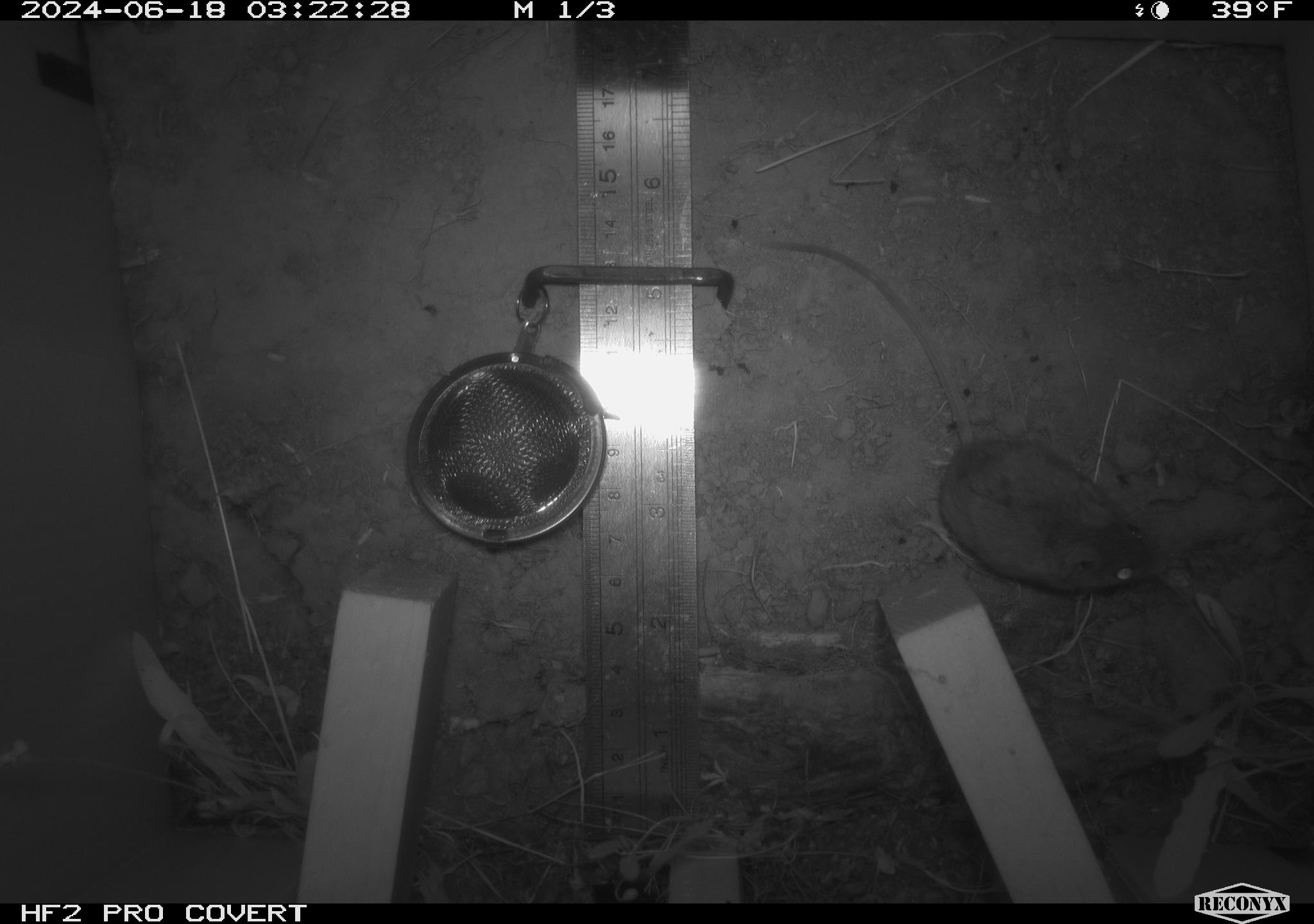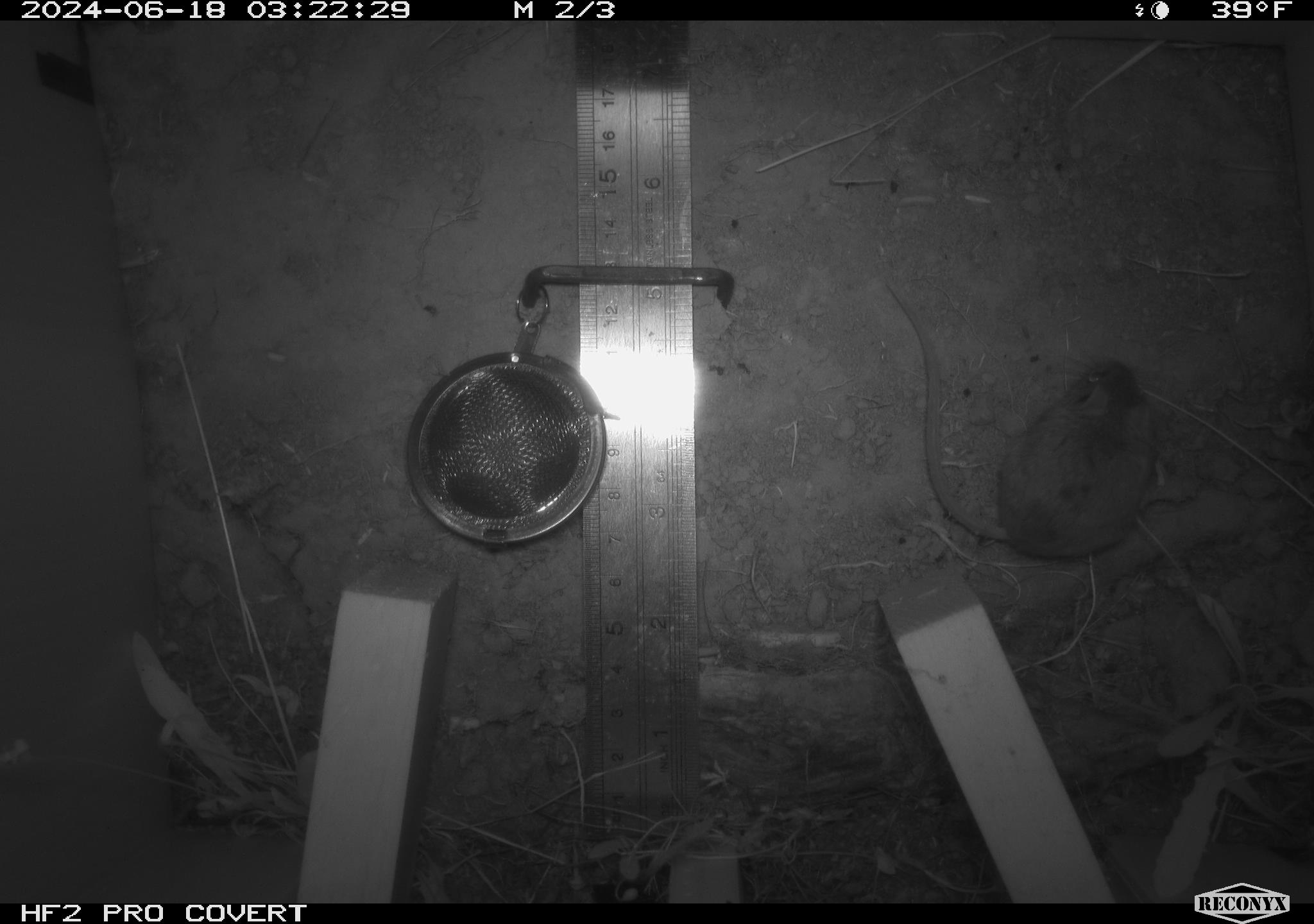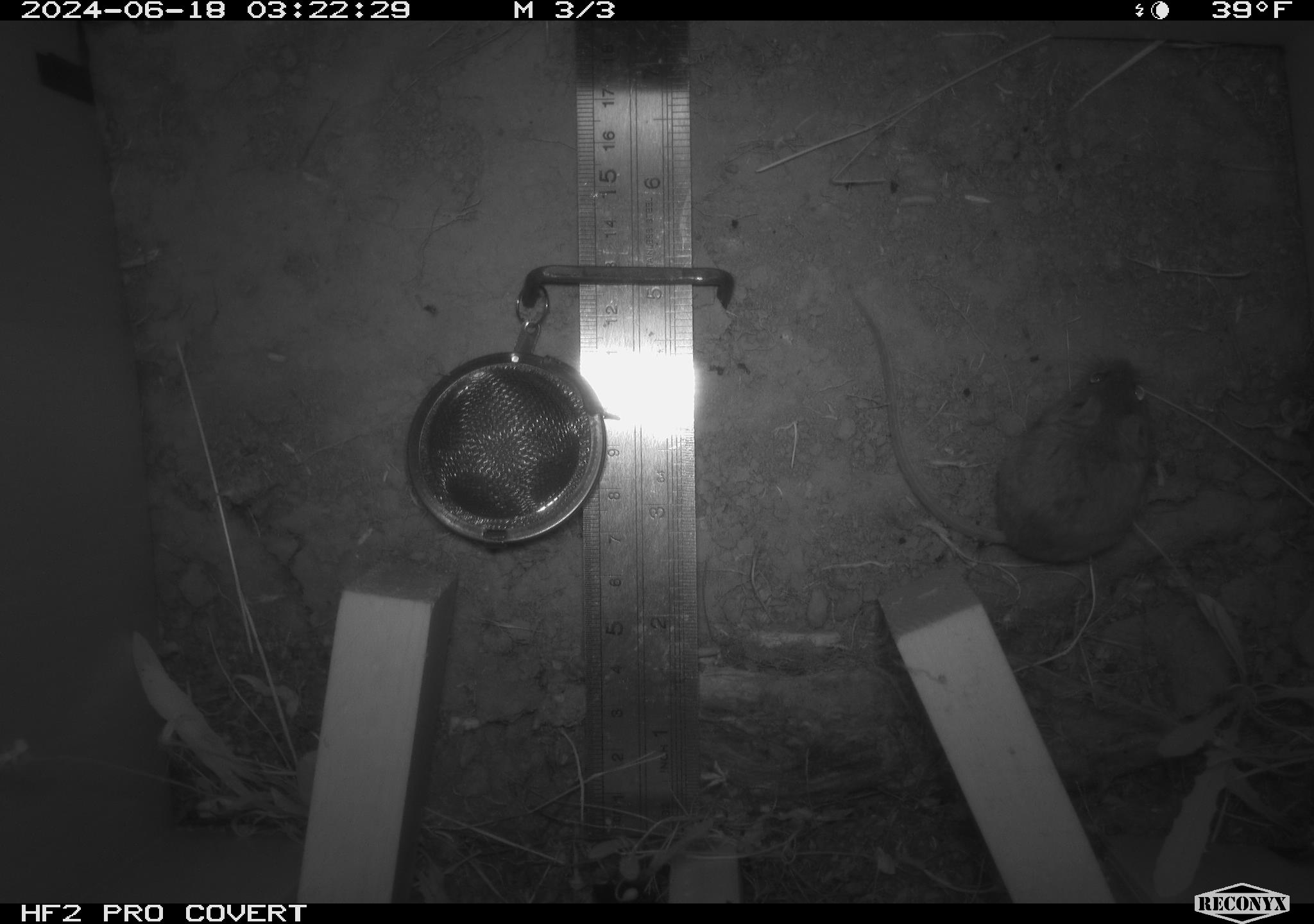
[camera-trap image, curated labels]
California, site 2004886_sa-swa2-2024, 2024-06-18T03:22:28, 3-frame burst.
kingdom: Animalia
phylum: Chordata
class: Mammalia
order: Rodentia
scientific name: Rodentia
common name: mouse species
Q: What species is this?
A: Mouse species (Rodentia).